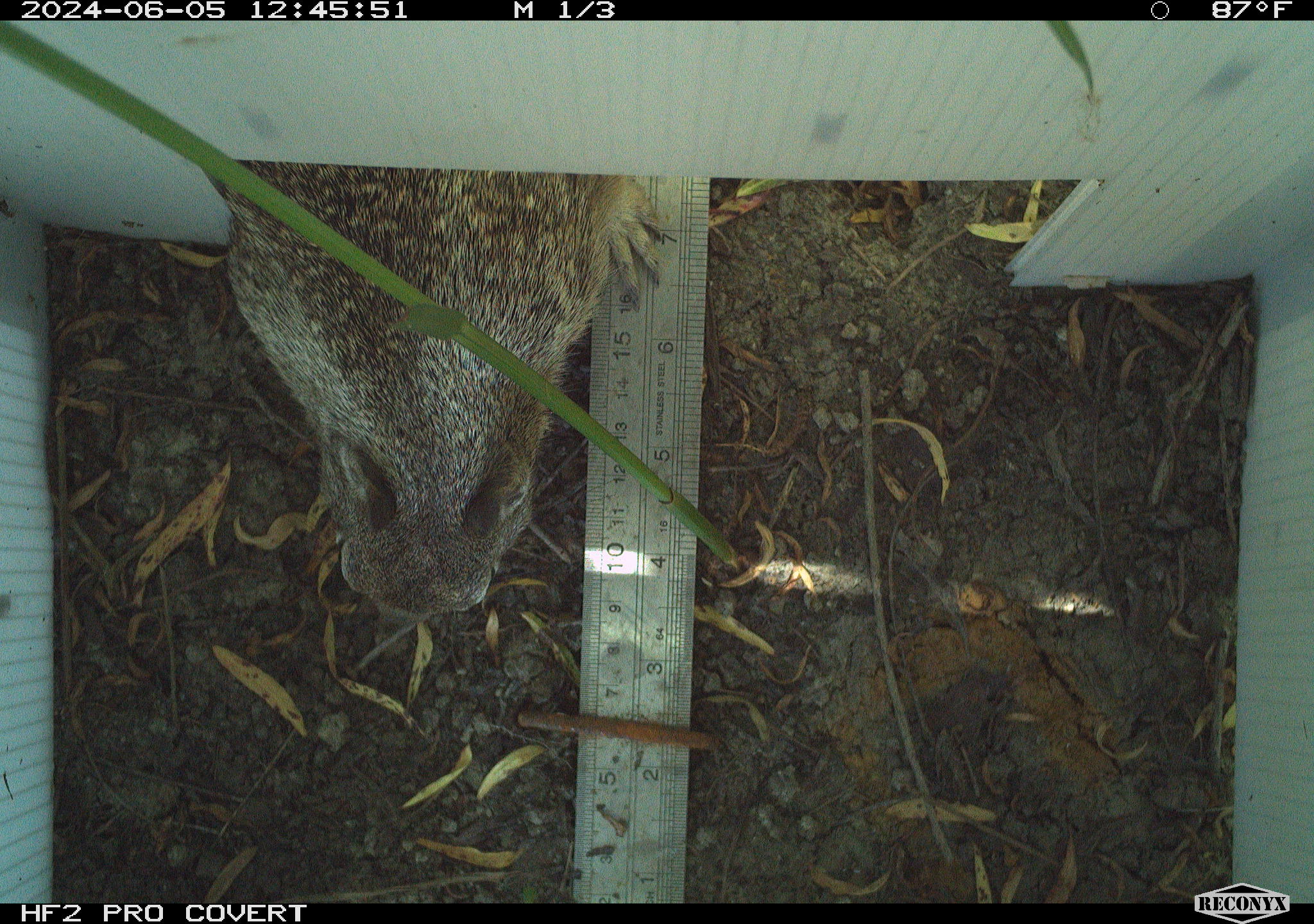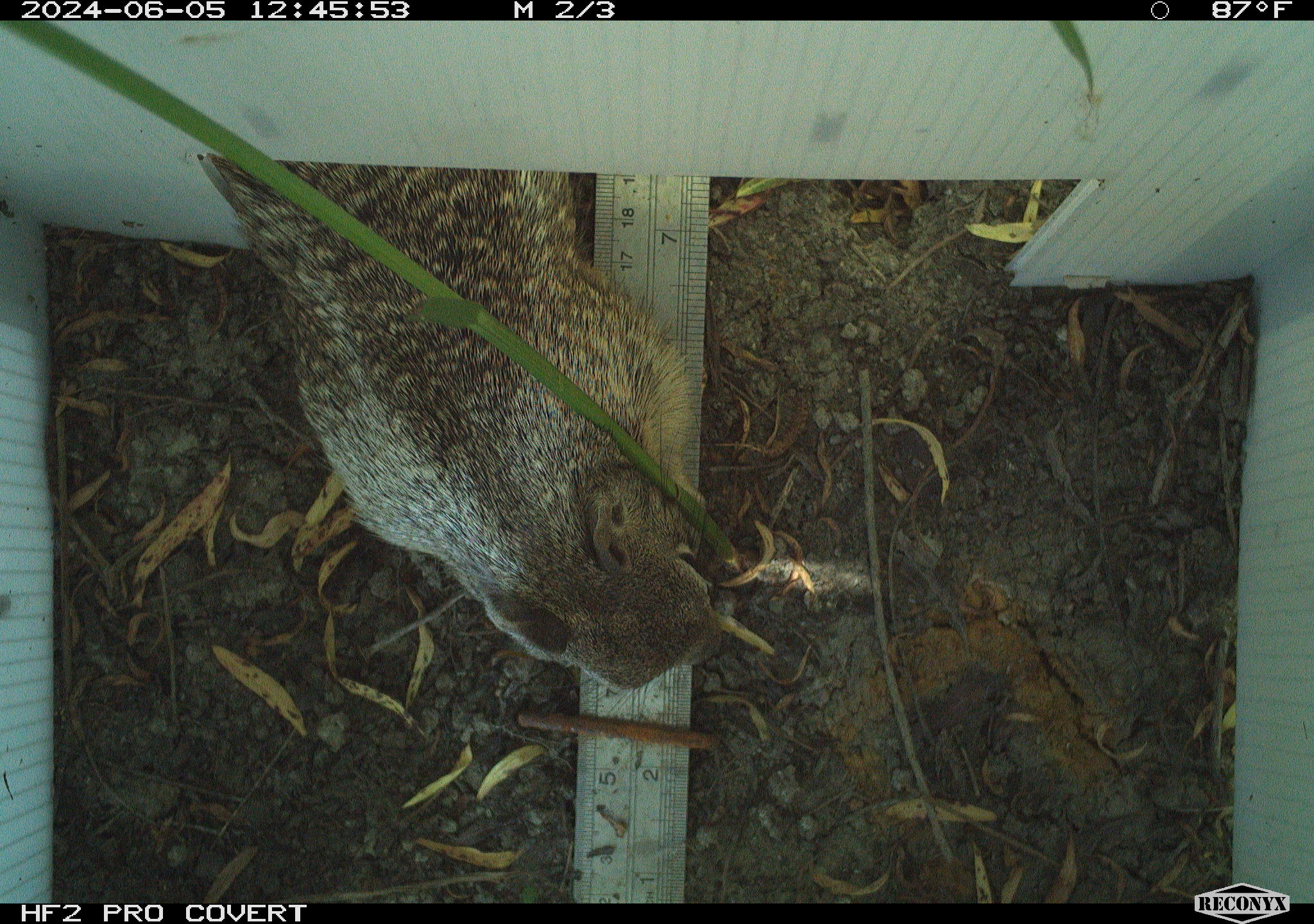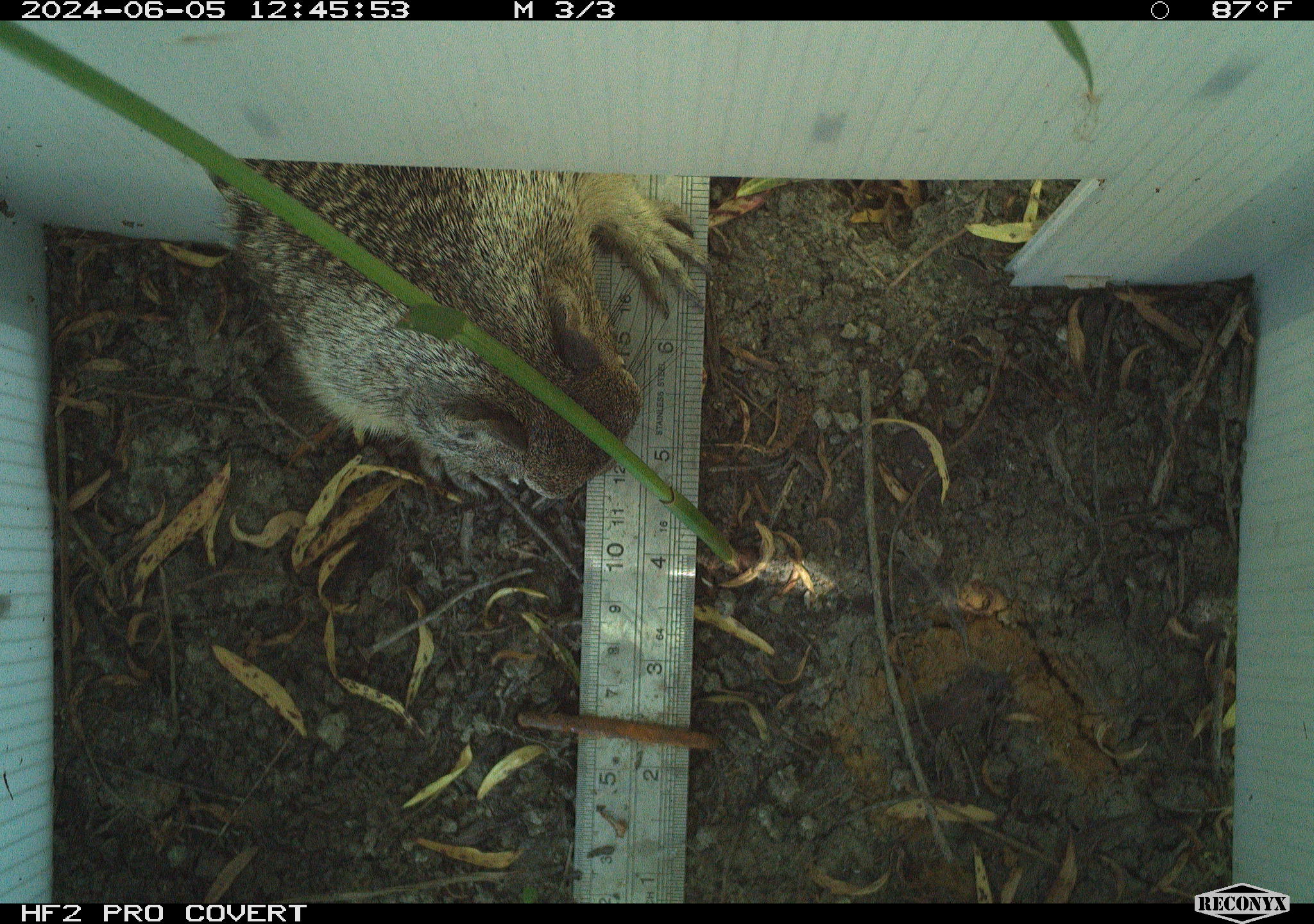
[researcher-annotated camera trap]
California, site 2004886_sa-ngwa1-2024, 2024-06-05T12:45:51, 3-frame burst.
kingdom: Animalia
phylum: Chordata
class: Mammalia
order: Rodentia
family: Sciuridae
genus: Otospermophilus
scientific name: Otospermophilus beecheyi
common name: california ground squirrel